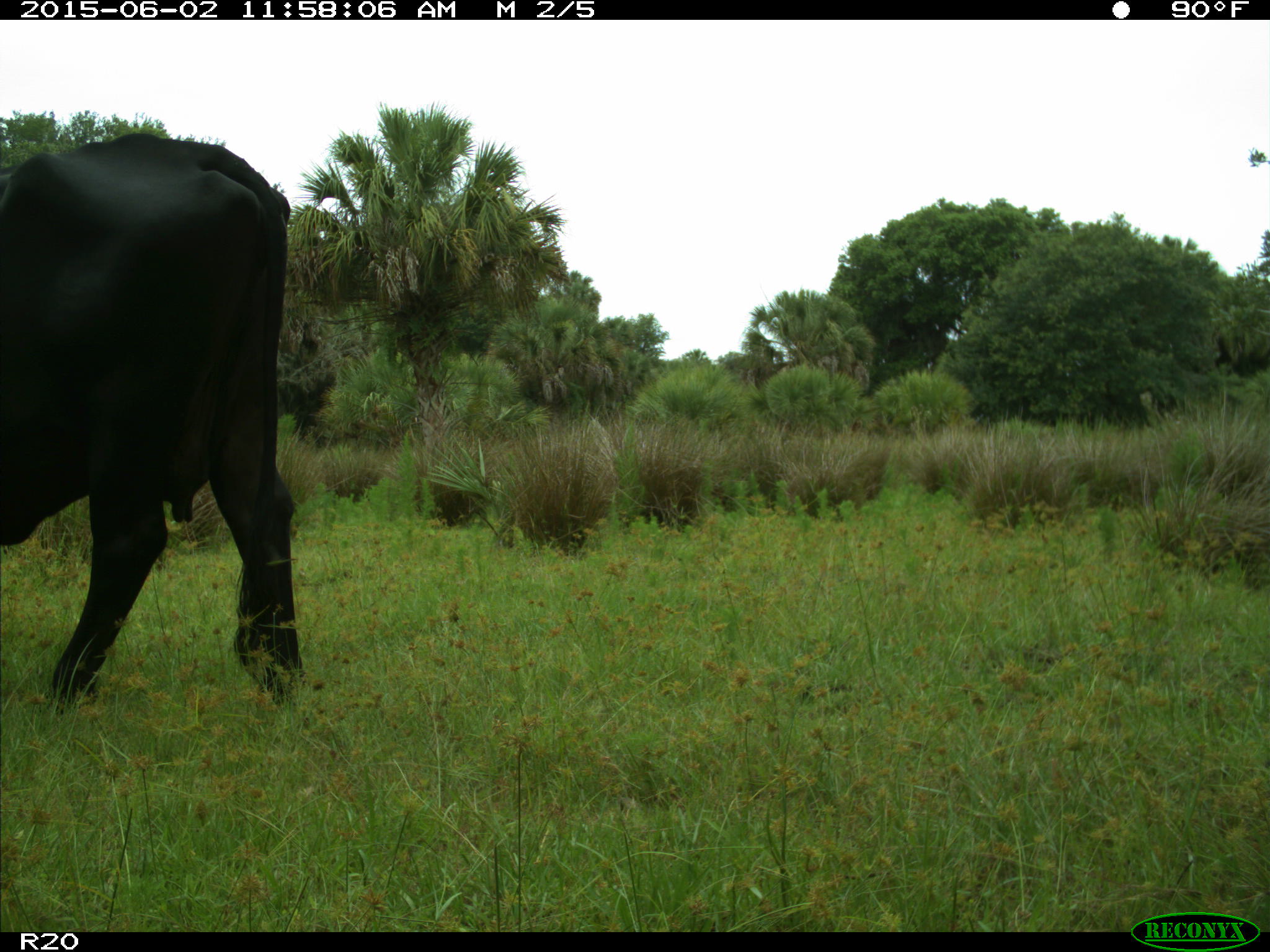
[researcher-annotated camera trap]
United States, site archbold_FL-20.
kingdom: Animalia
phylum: Chordata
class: Mammalia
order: Artiodactyla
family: Bovidae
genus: Bos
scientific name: Bos taurus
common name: domestic cow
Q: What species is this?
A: Bos taurus (domestic cow).